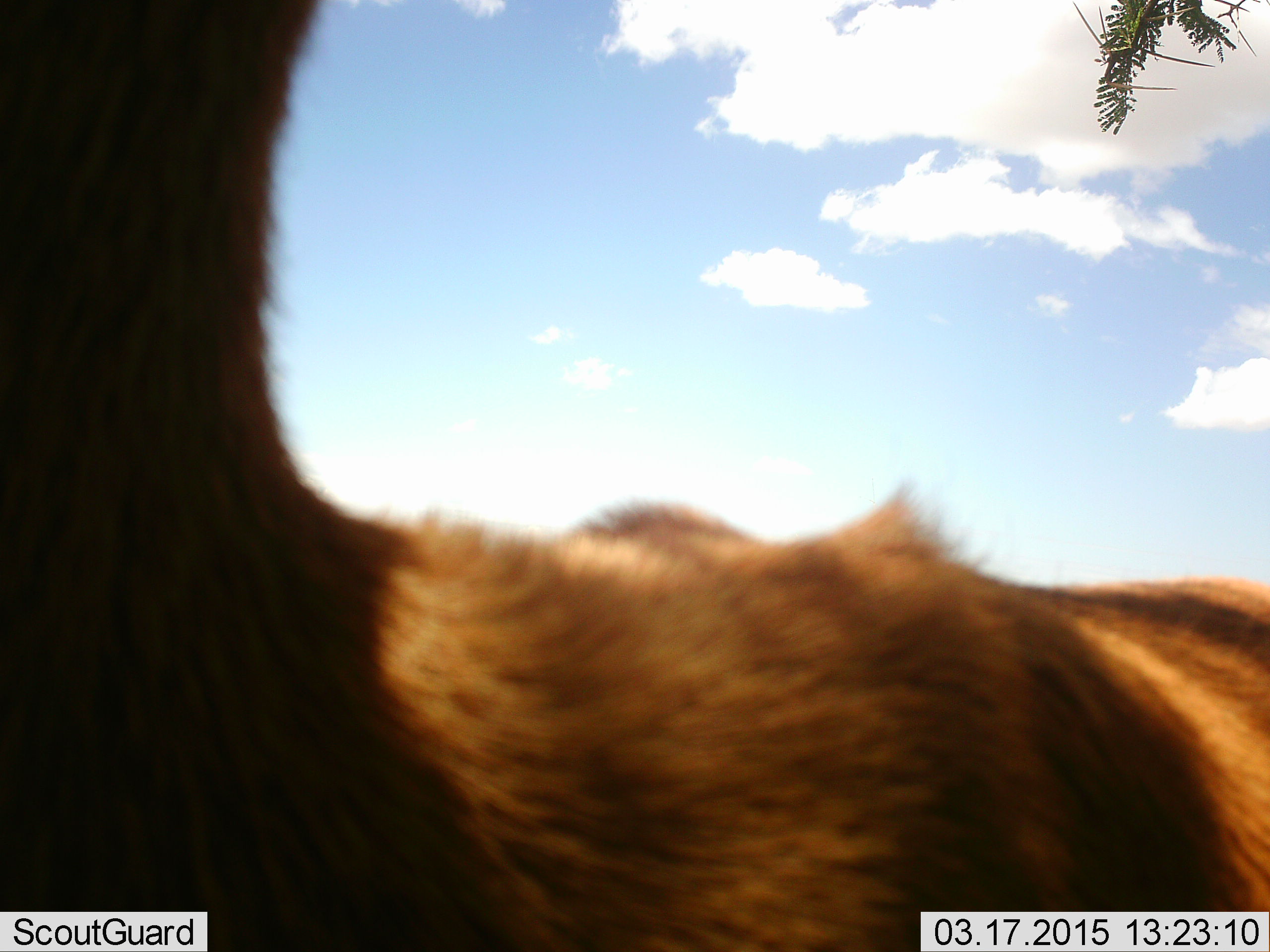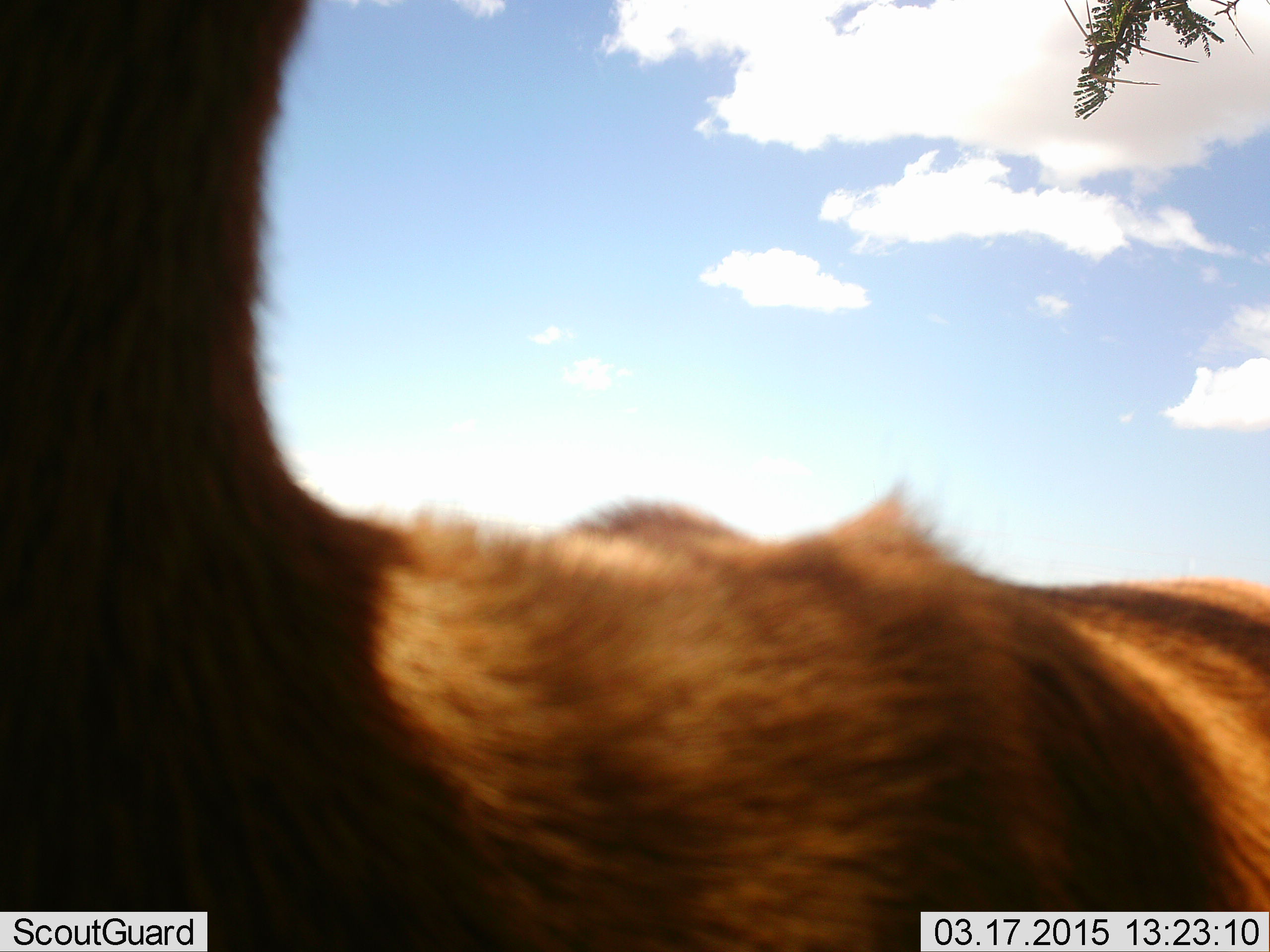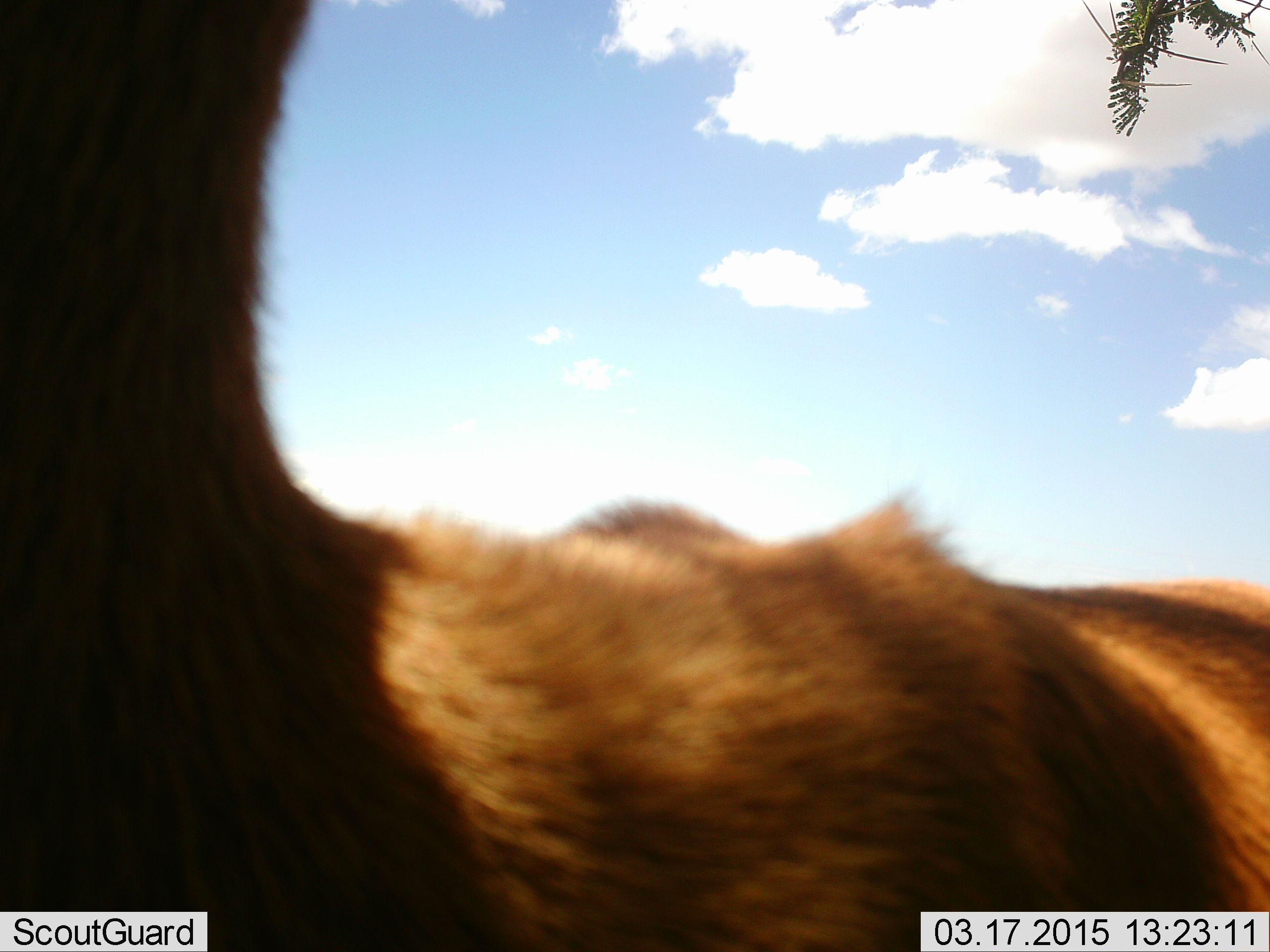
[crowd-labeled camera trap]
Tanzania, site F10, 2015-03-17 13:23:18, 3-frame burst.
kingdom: Animalia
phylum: Chordata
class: Mammalia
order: Artiodactyla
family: Bovidae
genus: Aepyceros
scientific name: Aepyceros melampus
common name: impala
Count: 1.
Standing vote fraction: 100%.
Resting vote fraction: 0%.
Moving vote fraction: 0%.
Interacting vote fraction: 0%.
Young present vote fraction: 0%.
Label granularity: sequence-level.